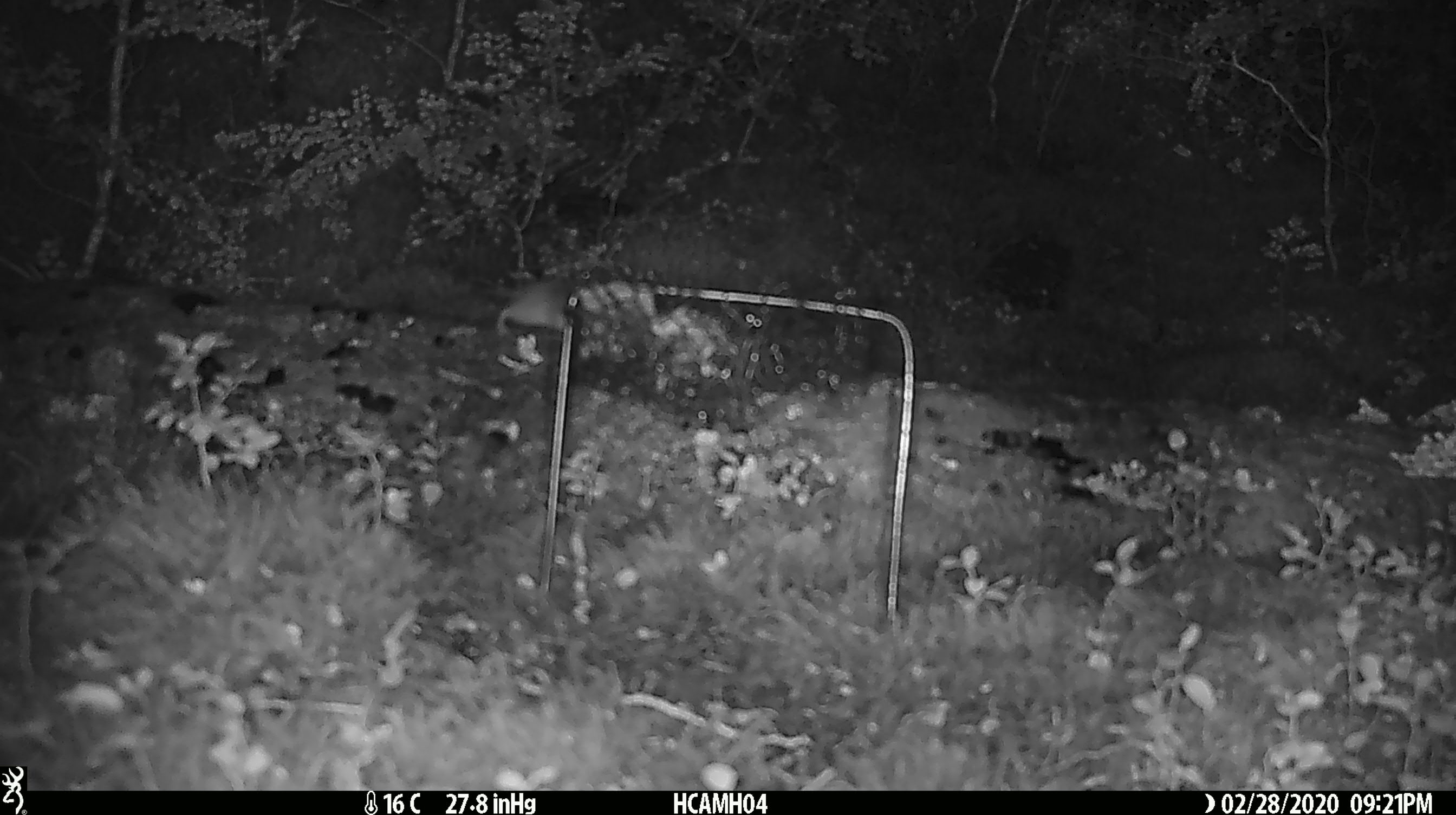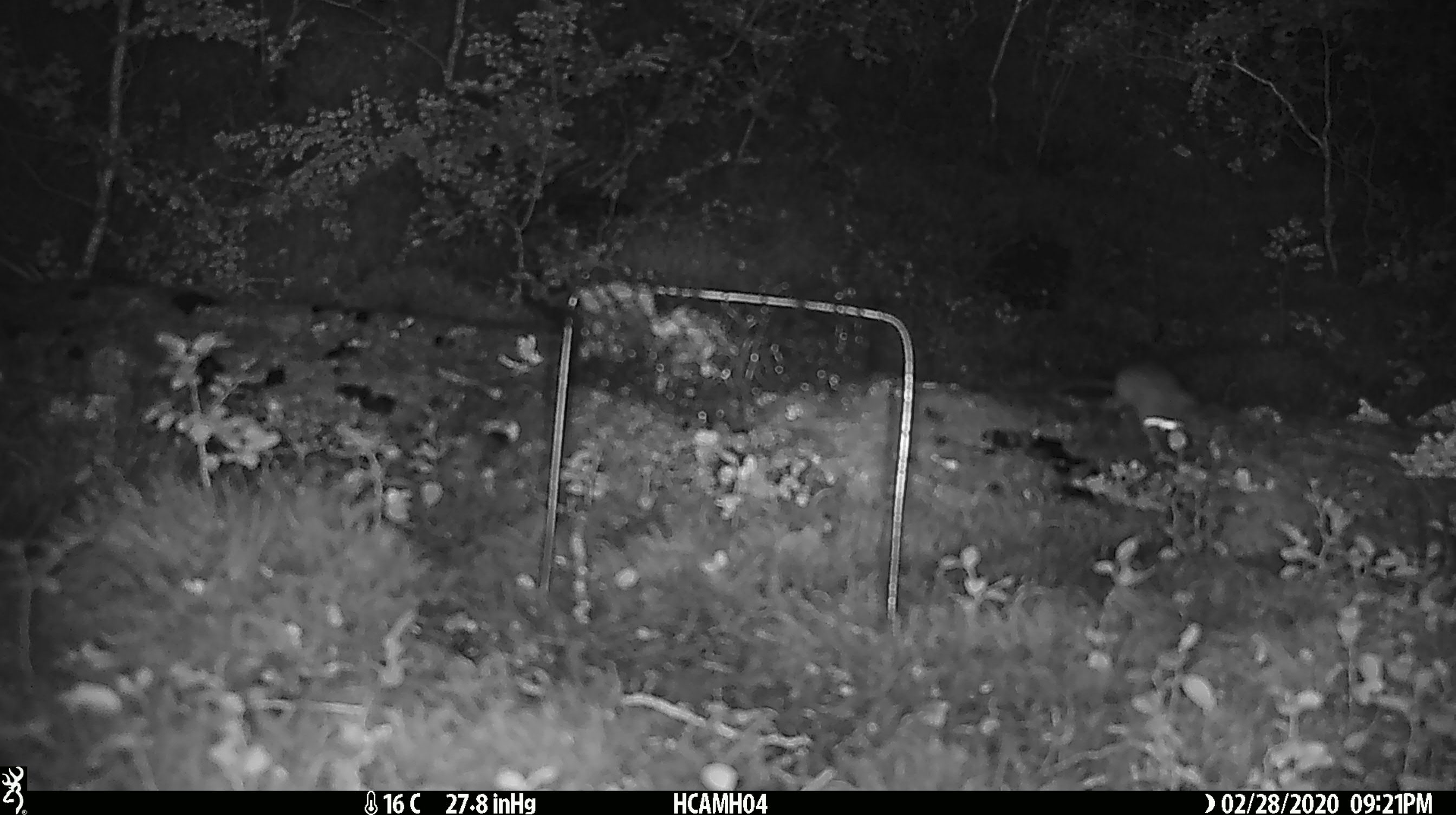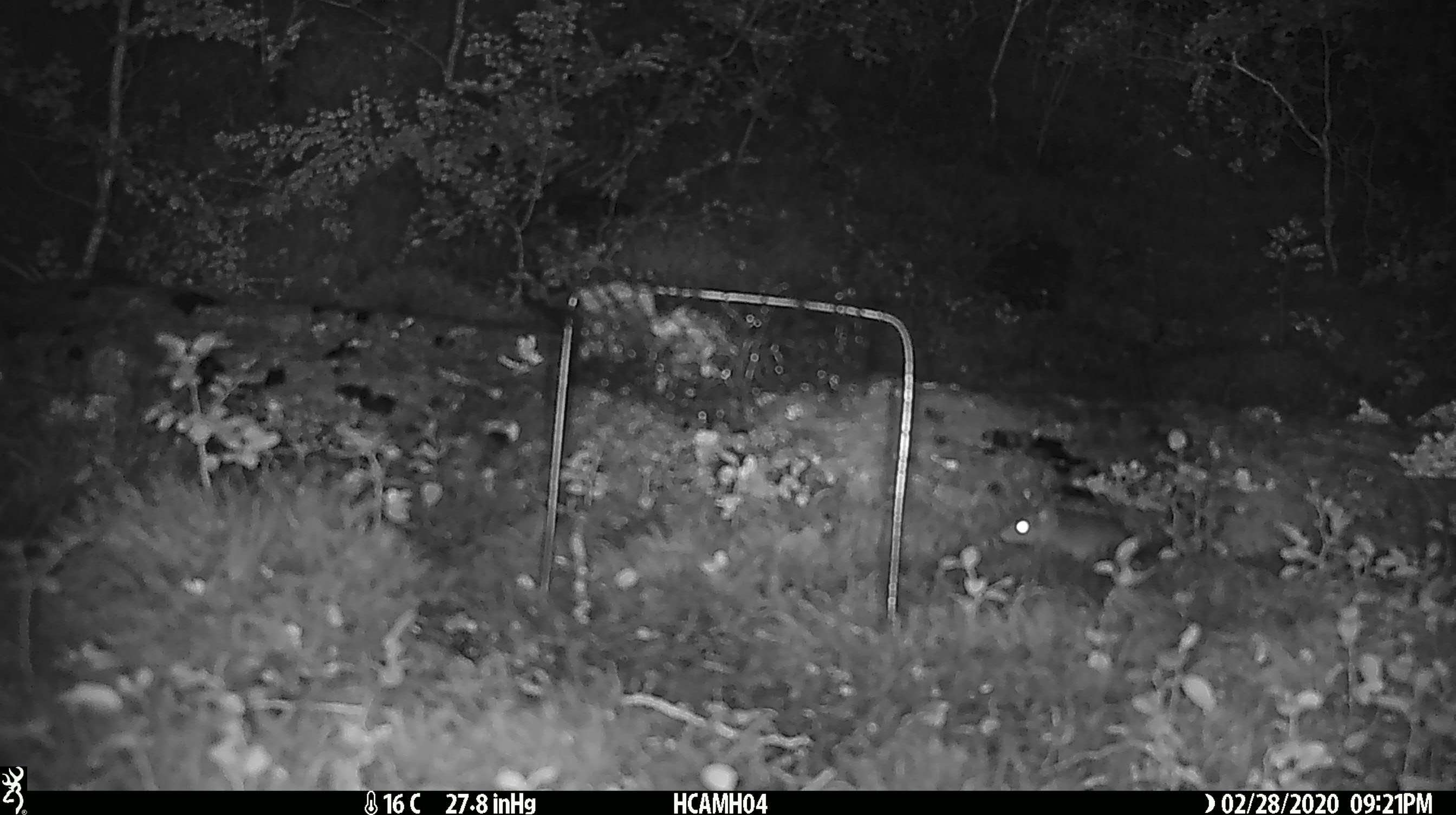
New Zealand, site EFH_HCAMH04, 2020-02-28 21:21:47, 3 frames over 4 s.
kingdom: Animalia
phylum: Chordata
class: Mammalia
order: Rodentia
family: Muridae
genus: Mus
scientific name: Mus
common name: mouse